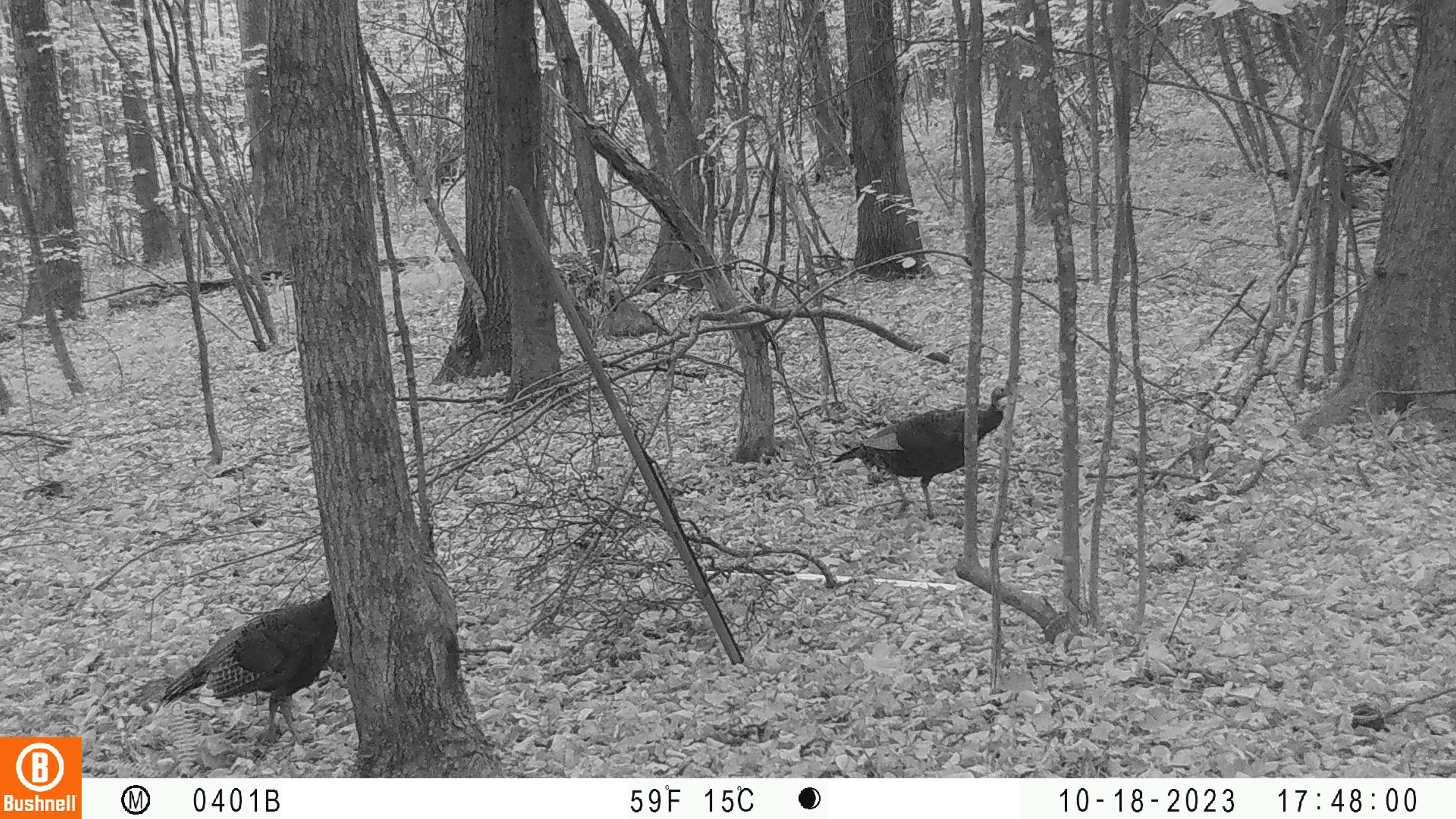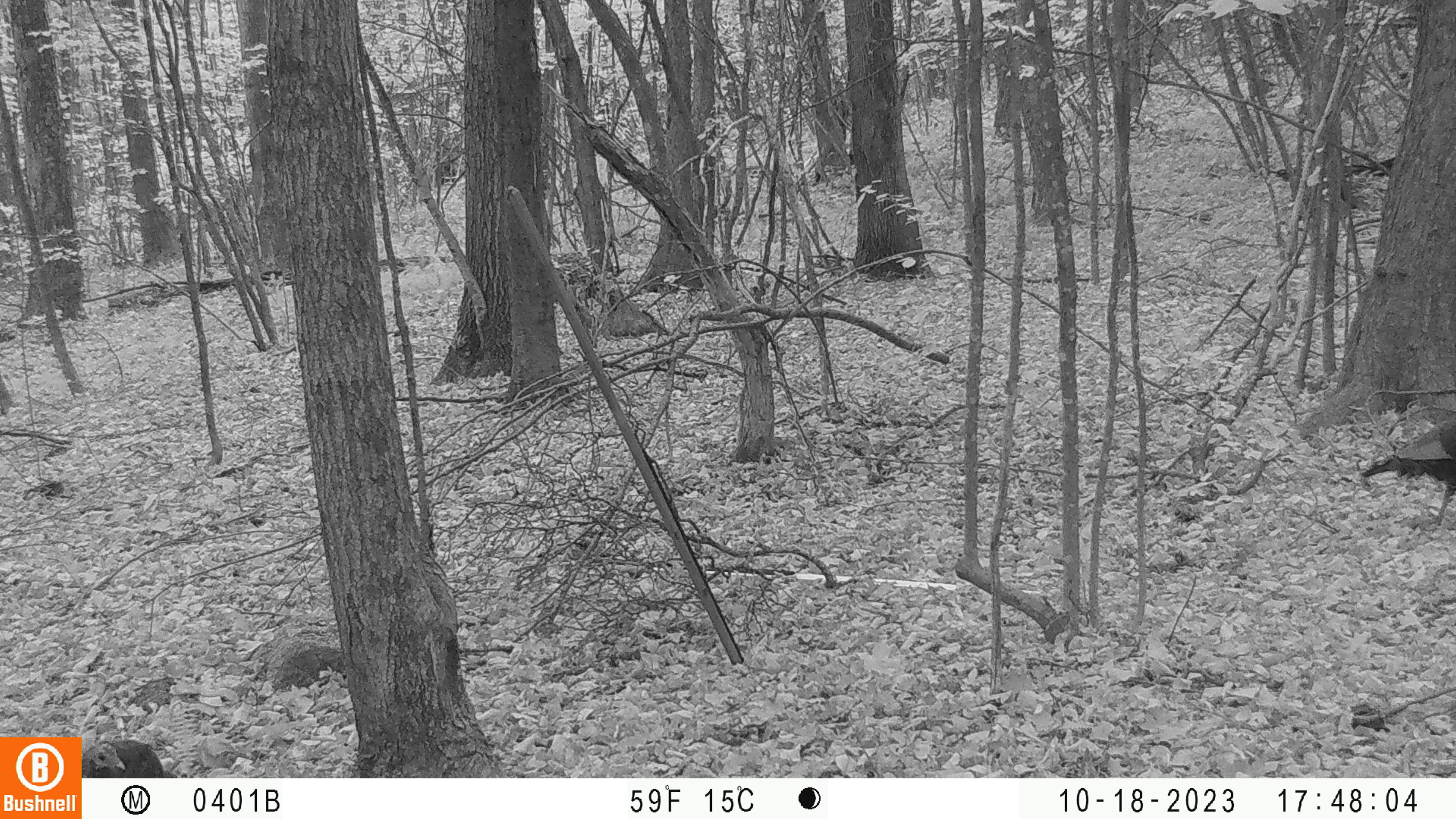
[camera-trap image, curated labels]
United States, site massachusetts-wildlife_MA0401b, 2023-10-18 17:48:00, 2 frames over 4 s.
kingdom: Animalia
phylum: Chordata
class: Aves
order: Galliformes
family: Phasianidae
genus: Meleagris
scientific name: Meleagris gallopavo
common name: wild turkey